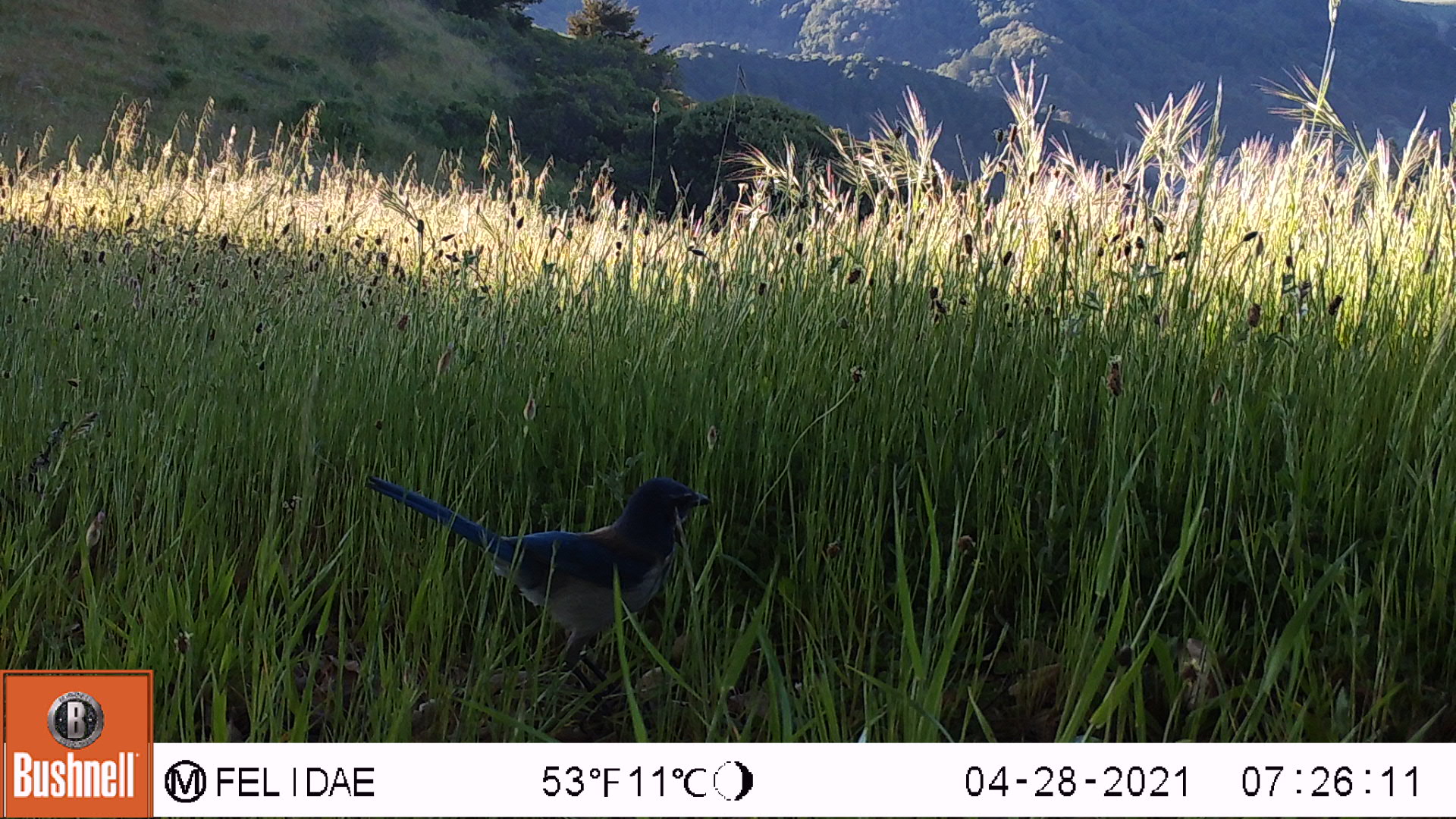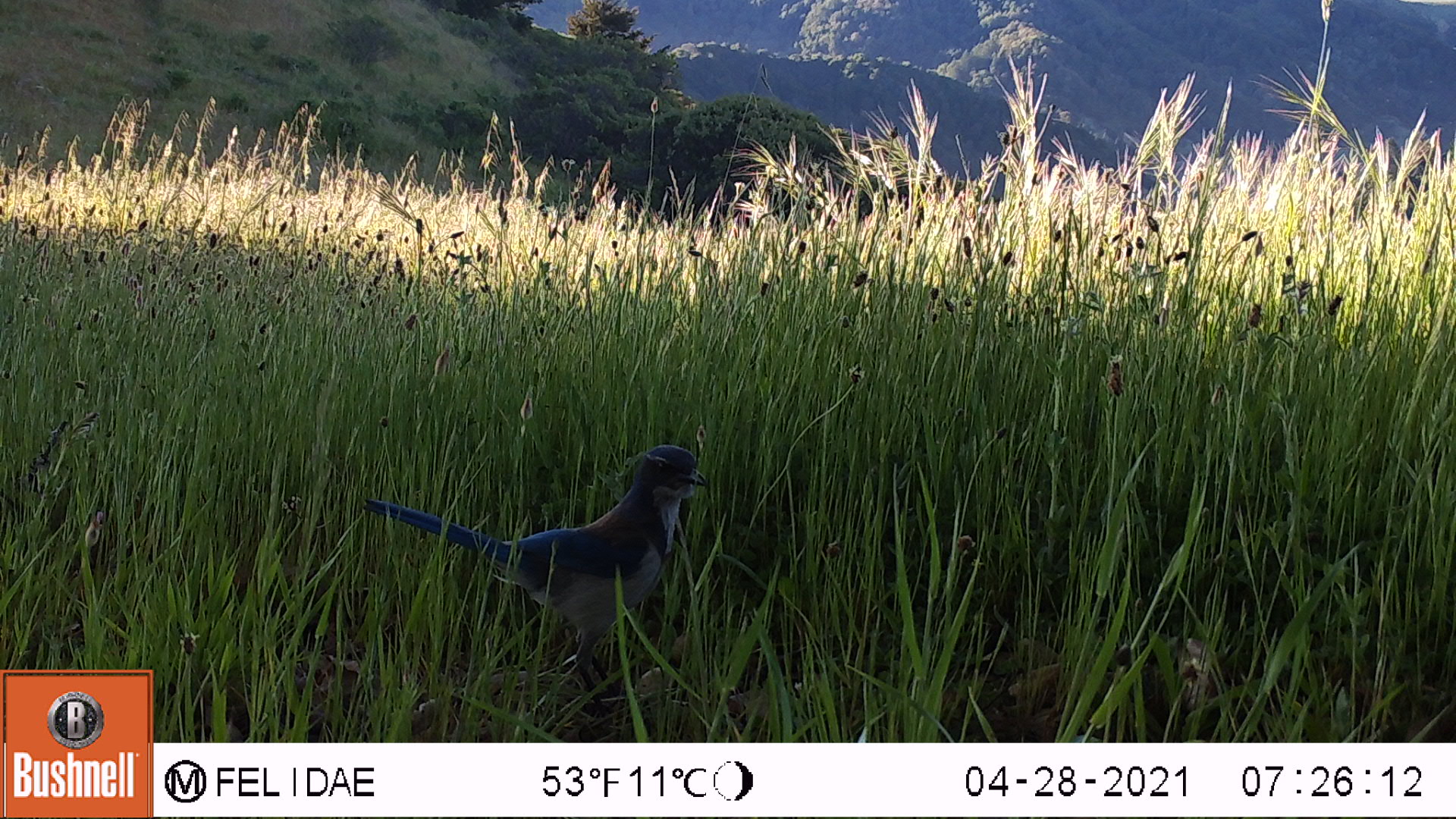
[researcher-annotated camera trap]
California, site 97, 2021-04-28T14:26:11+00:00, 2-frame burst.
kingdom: Animalia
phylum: Chordata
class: Aves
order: Passeriformes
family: Corvidae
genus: Aphelocoma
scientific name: Aphelocoma californica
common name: california scrub jay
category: western scrub-jay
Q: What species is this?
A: Western scrub-jay (california scrub jay) (Aphelocoma californica).